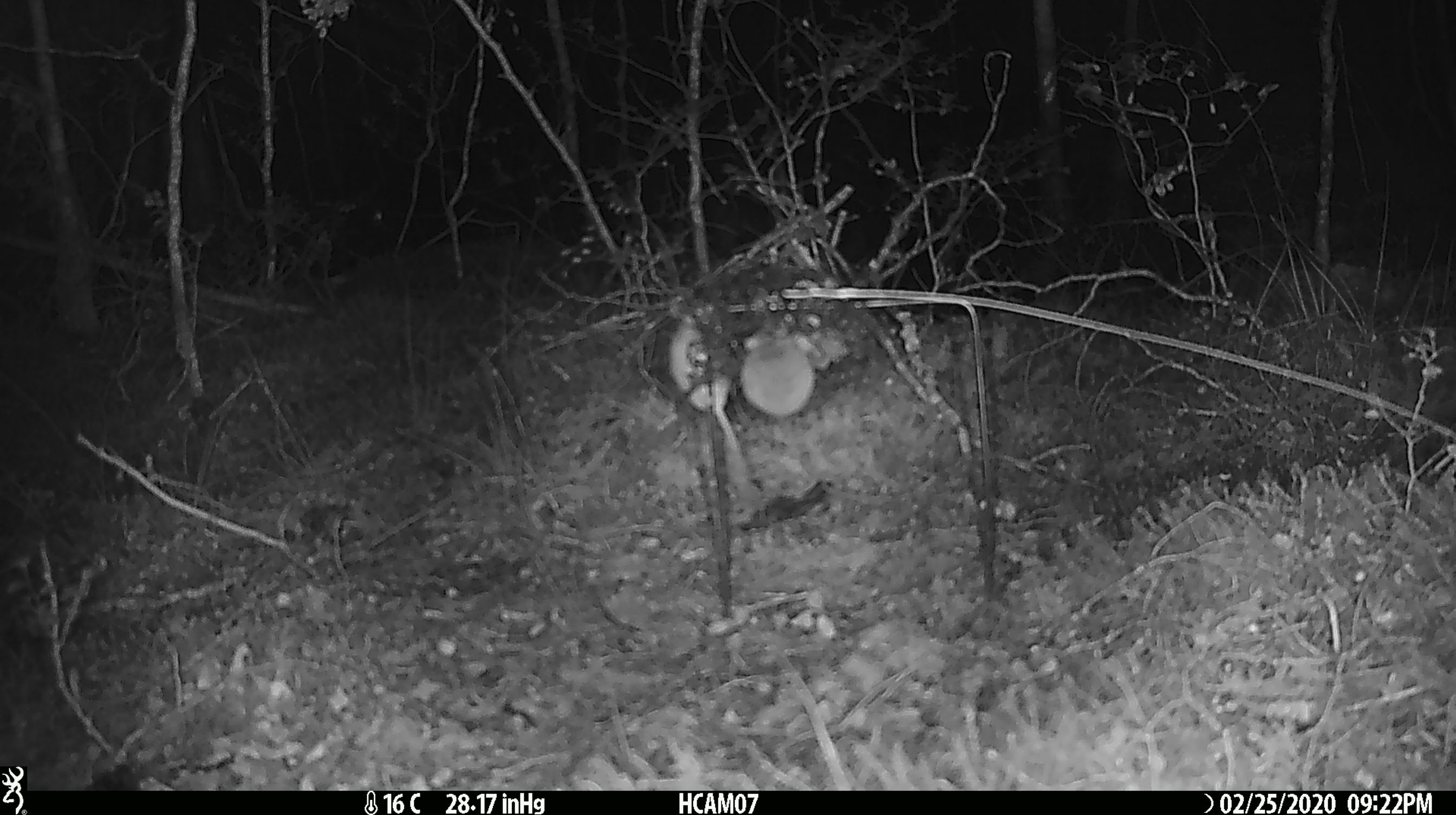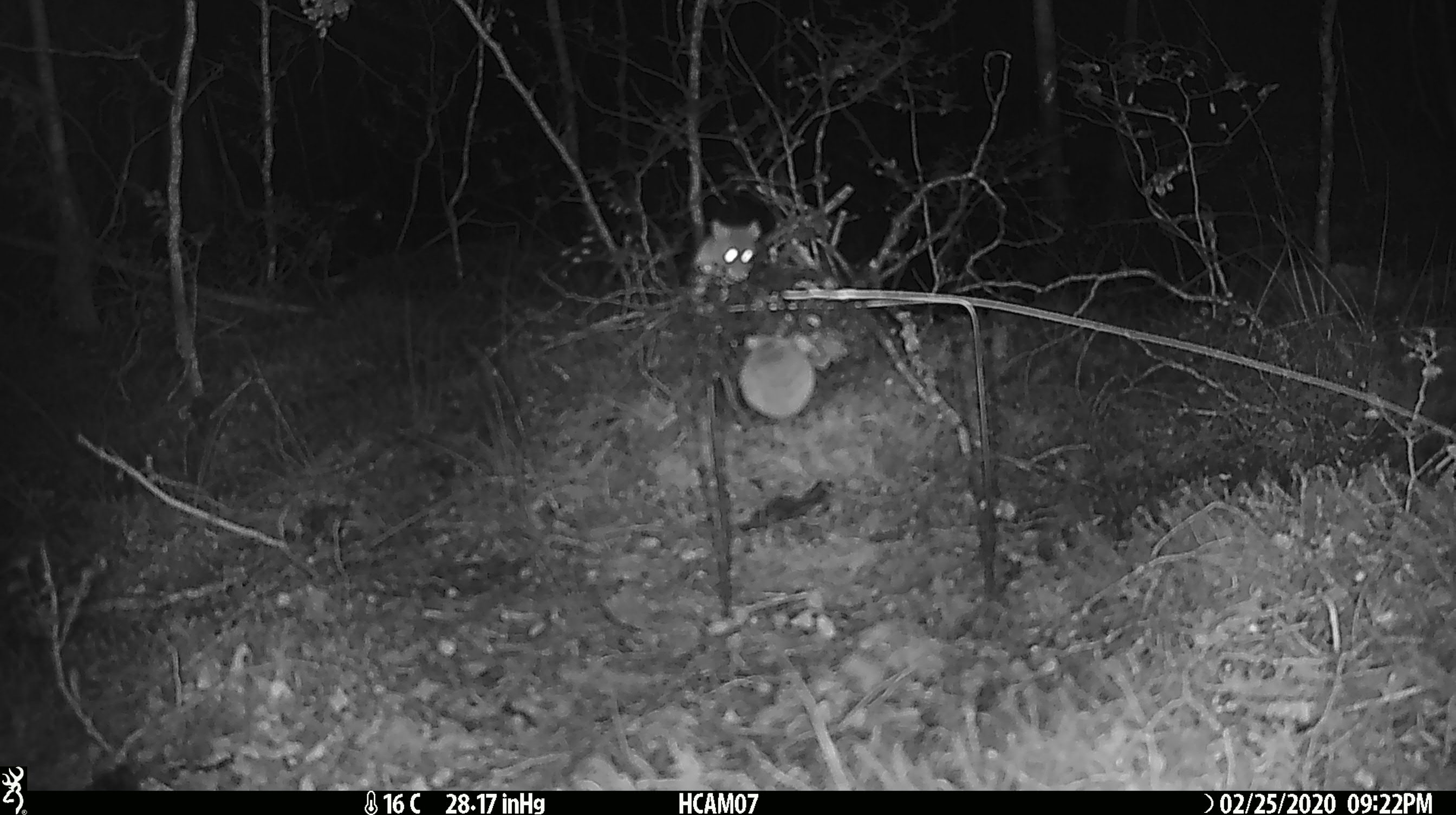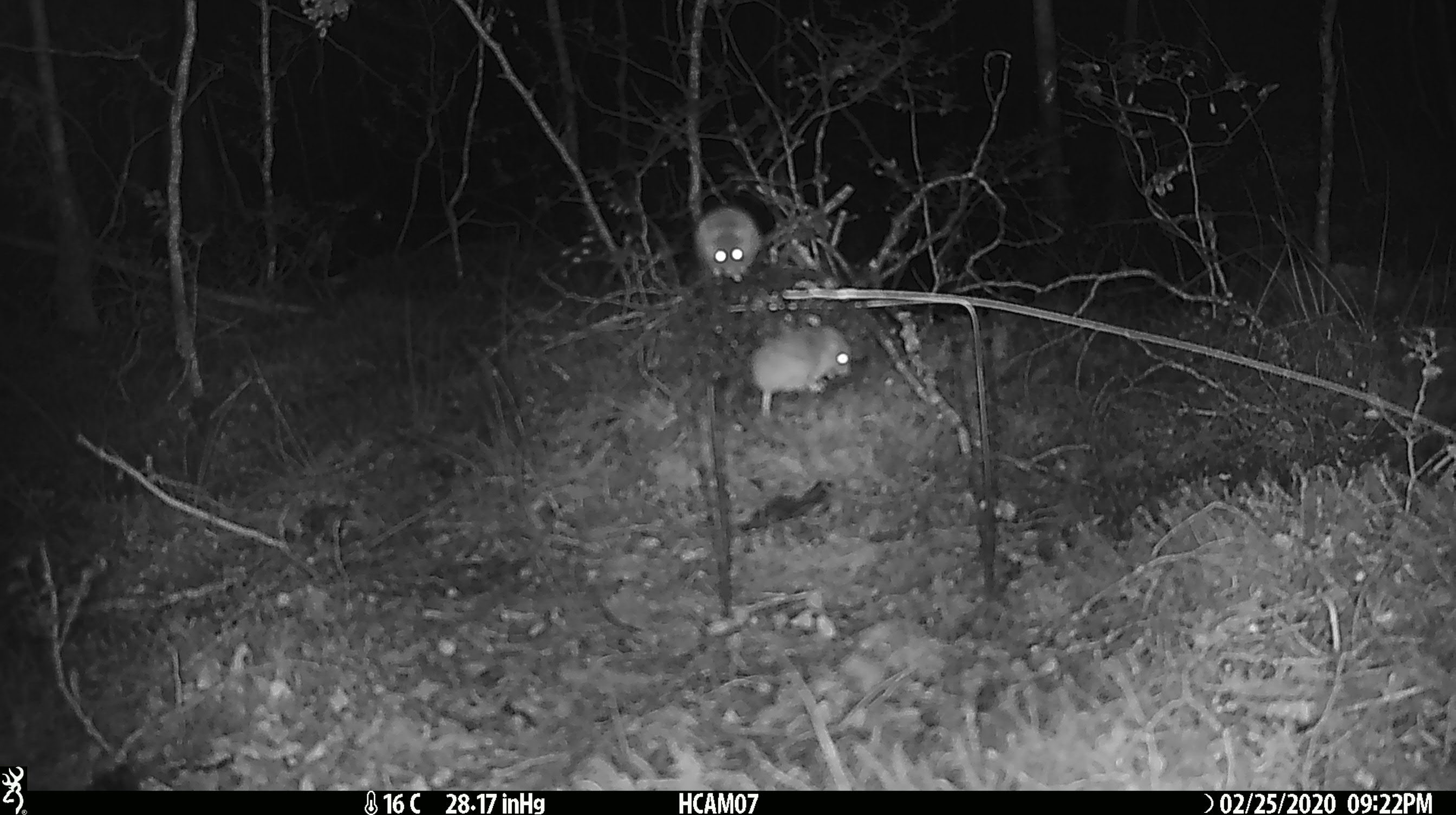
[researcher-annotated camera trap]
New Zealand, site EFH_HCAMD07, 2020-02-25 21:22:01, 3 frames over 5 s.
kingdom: Animalia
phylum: Chordata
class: Mammalia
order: Rodentia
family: Muridae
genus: Mus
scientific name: Mus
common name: mouse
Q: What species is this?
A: Mouse (Mus).